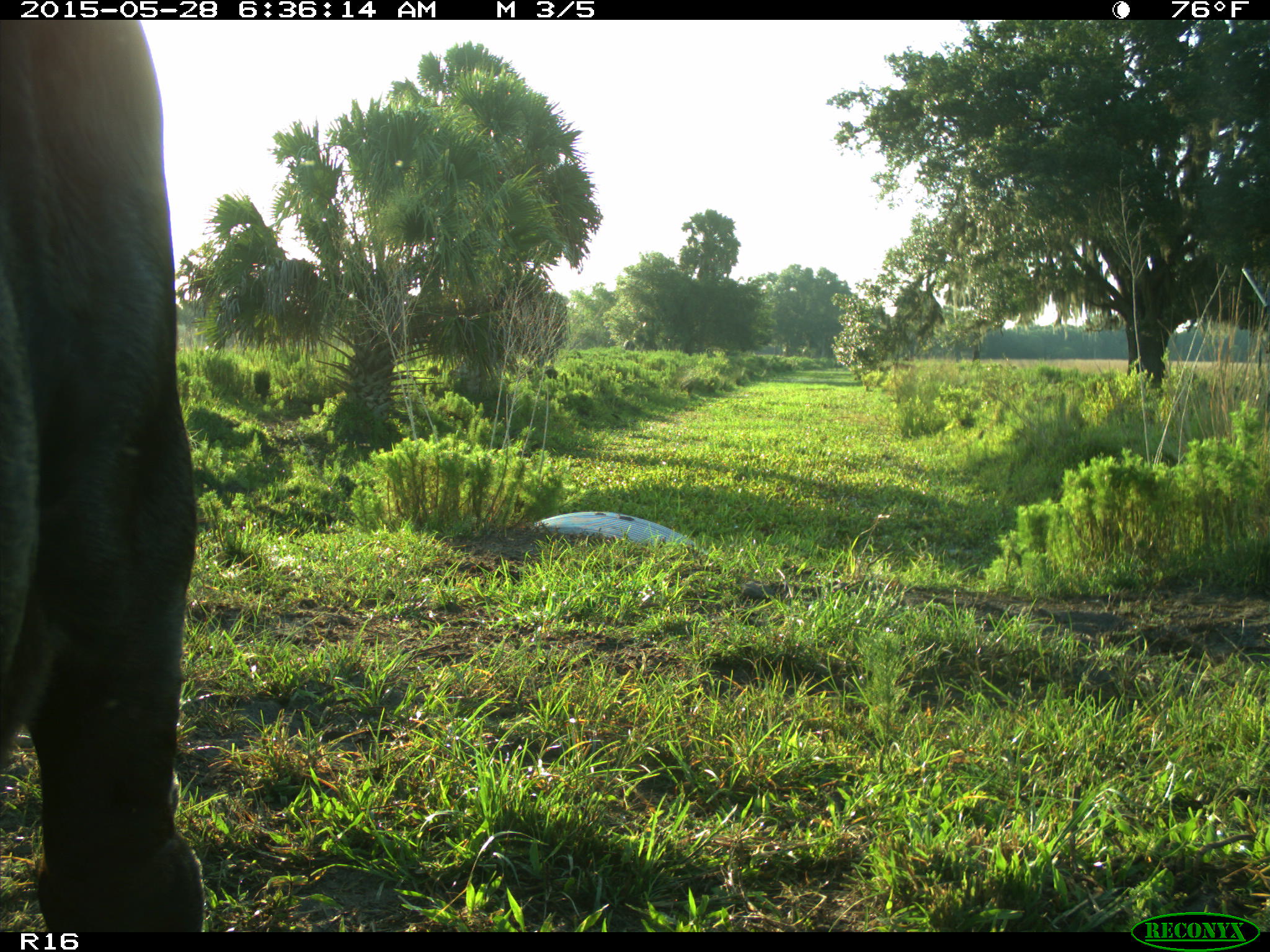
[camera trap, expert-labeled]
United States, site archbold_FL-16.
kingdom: Animalia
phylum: Chordata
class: Mammalia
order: Artiodactyla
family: Bovidae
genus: Bos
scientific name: Bos taurus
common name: domestic cow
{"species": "Bos taurus (domestic cow)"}